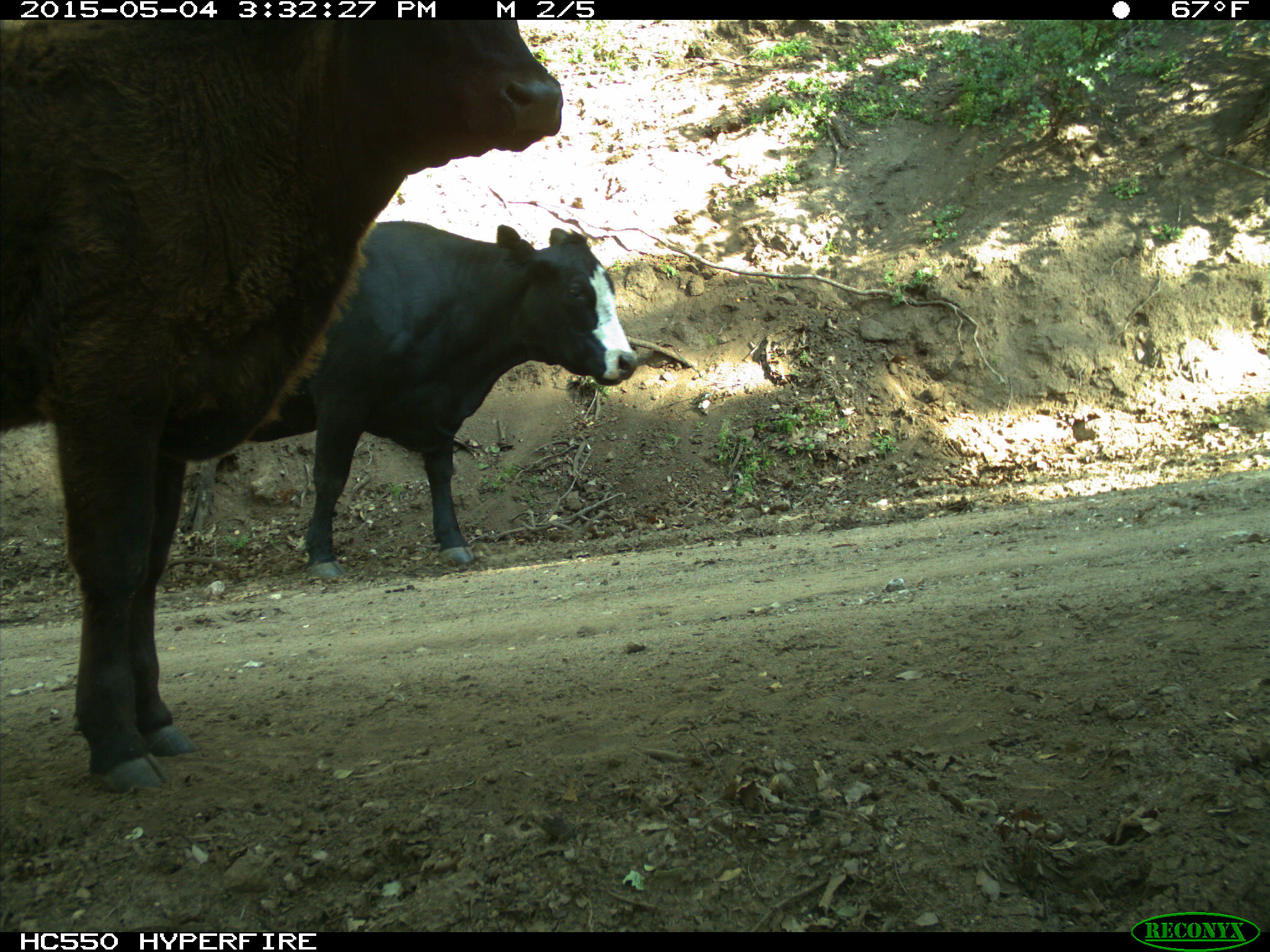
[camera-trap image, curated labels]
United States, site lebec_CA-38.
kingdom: Animalia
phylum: Chordata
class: Mammalia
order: Artiodactyla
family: Bovidae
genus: Bos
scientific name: Bos taurus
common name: domestic cow